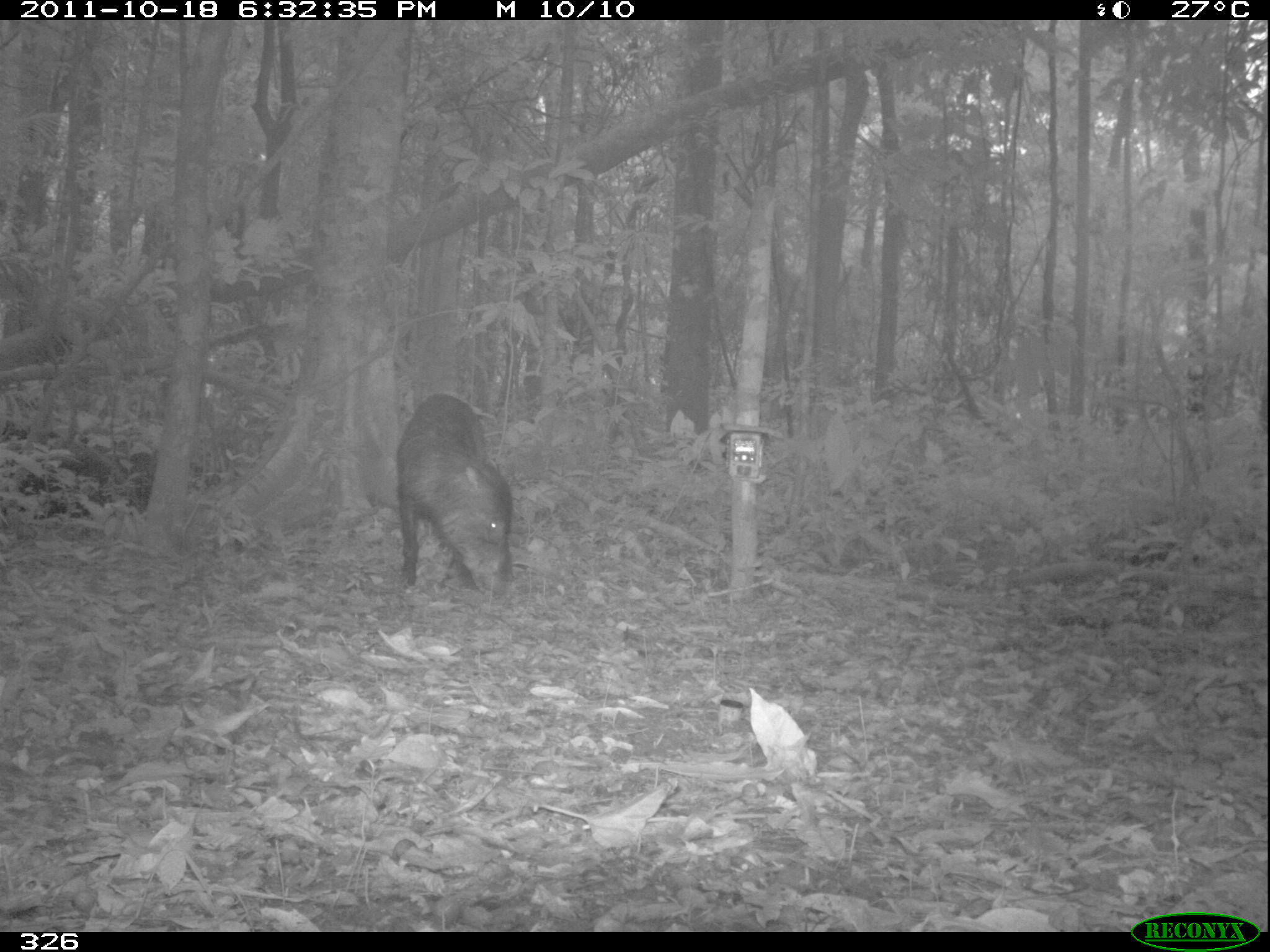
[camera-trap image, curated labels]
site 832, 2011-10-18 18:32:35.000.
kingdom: Animalia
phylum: Chordata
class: Mammalia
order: Artiodactyla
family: Tayassuidae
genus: Tayassu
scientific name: Tayassu pecari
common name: white-lipped peccary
Tayassu pecari (white-lipped peccary).